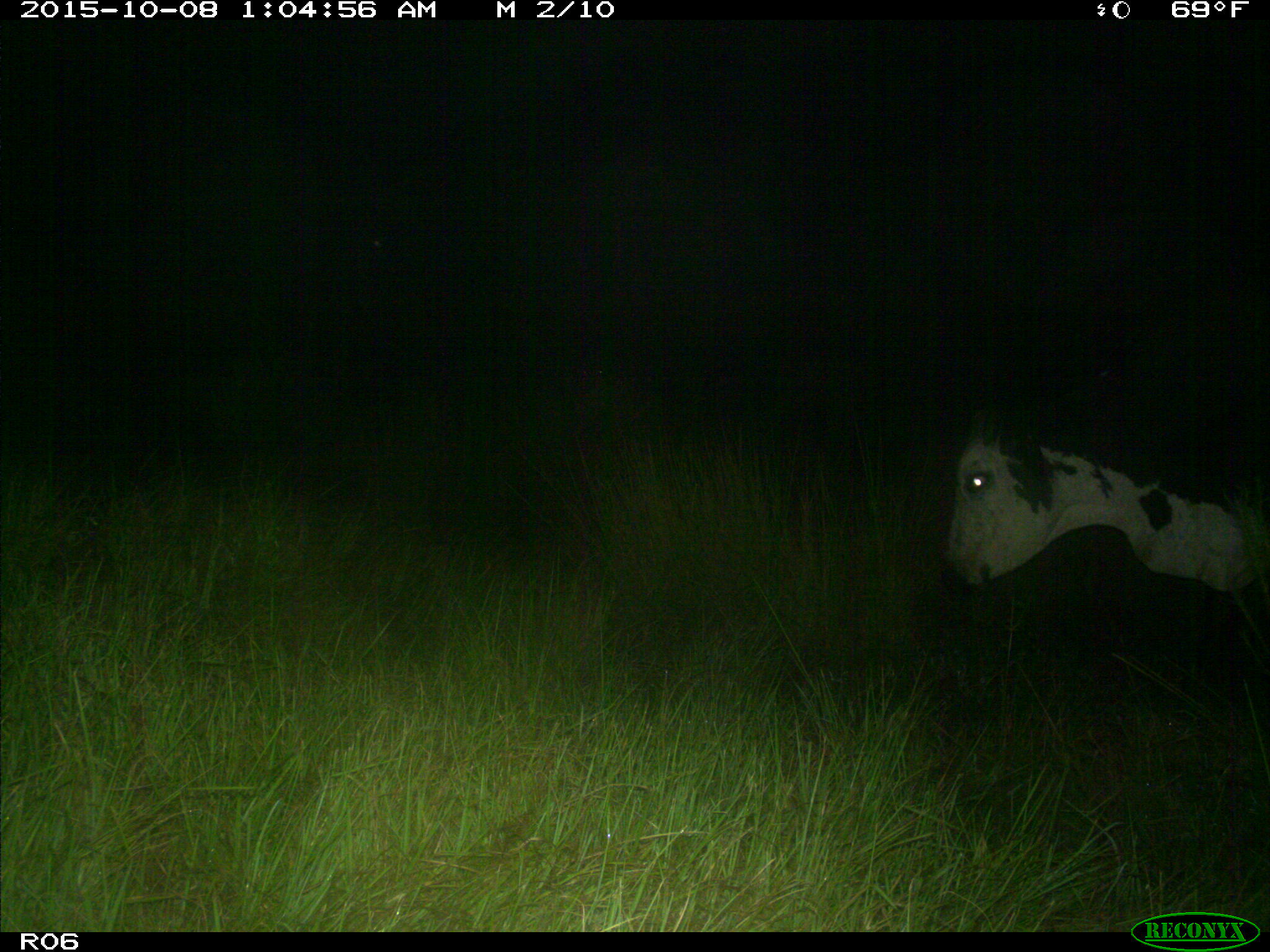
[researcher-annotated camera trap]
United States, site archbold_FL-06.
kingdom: Animalia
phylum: Chordata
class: Mammalia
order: Artiodactyla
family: Bovidae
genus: Bos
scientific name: Bos taurus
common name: domestic cow